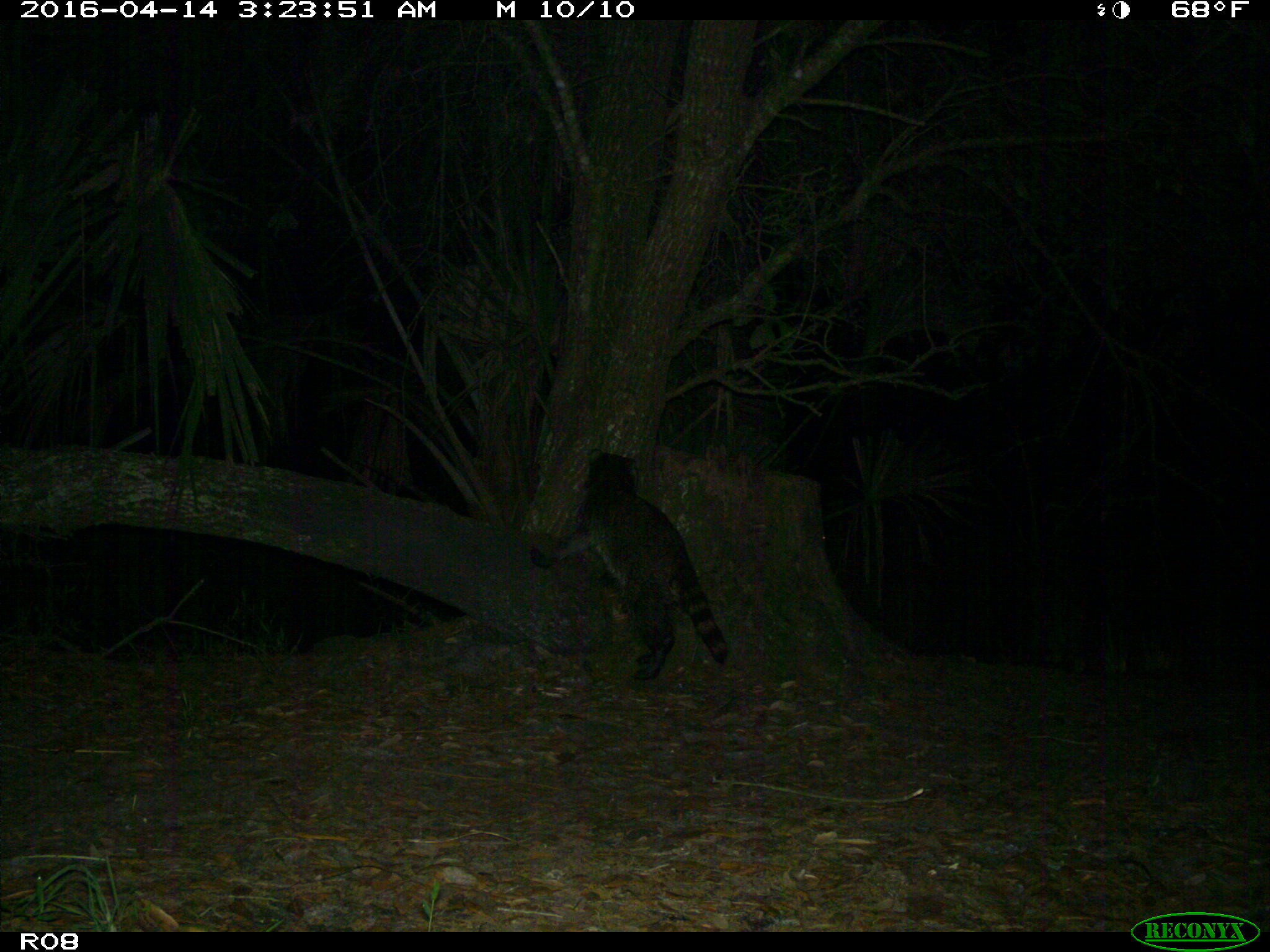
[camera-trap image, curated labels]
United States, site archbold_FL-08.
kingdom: Animalia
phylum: Chordata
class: Mammalia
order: Carnivora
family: Procyonidae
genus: Procyon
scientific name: Procyon lotor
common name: common raccoon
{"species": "Procyon lotor (common raccoon)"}